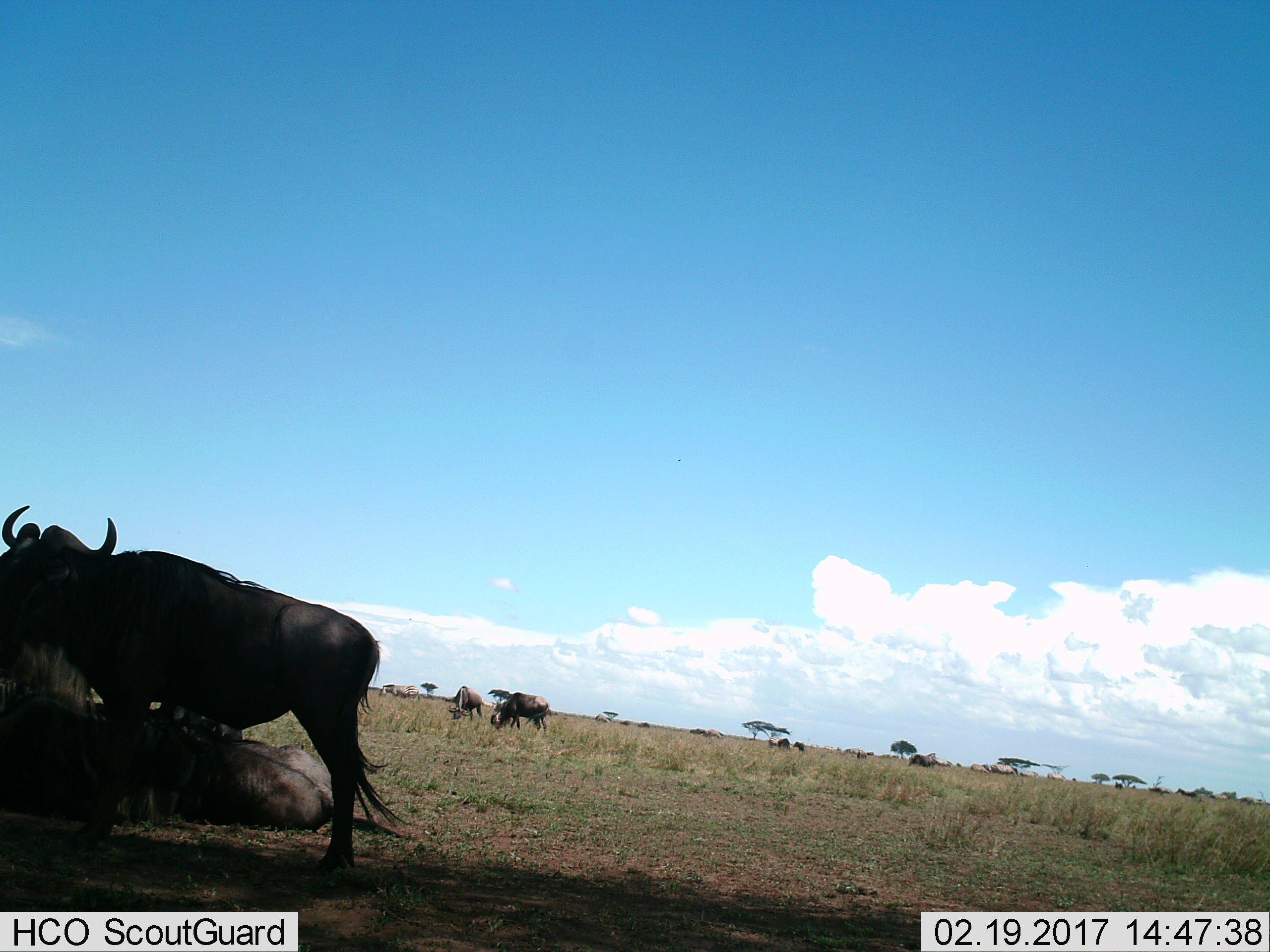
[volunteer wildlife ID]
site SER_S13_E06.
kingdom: Animalia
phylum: Chordata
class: Mammalia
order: Artiodactyla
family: Bovidae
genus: Connochaetes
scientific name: Connochaetes taurinus taurinus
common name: blue wildebeest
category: wildebeestblue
Wildebeestblue (blue wildebeest) (Connochaetes taurinus taurinus), count 11-50. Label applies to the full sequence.